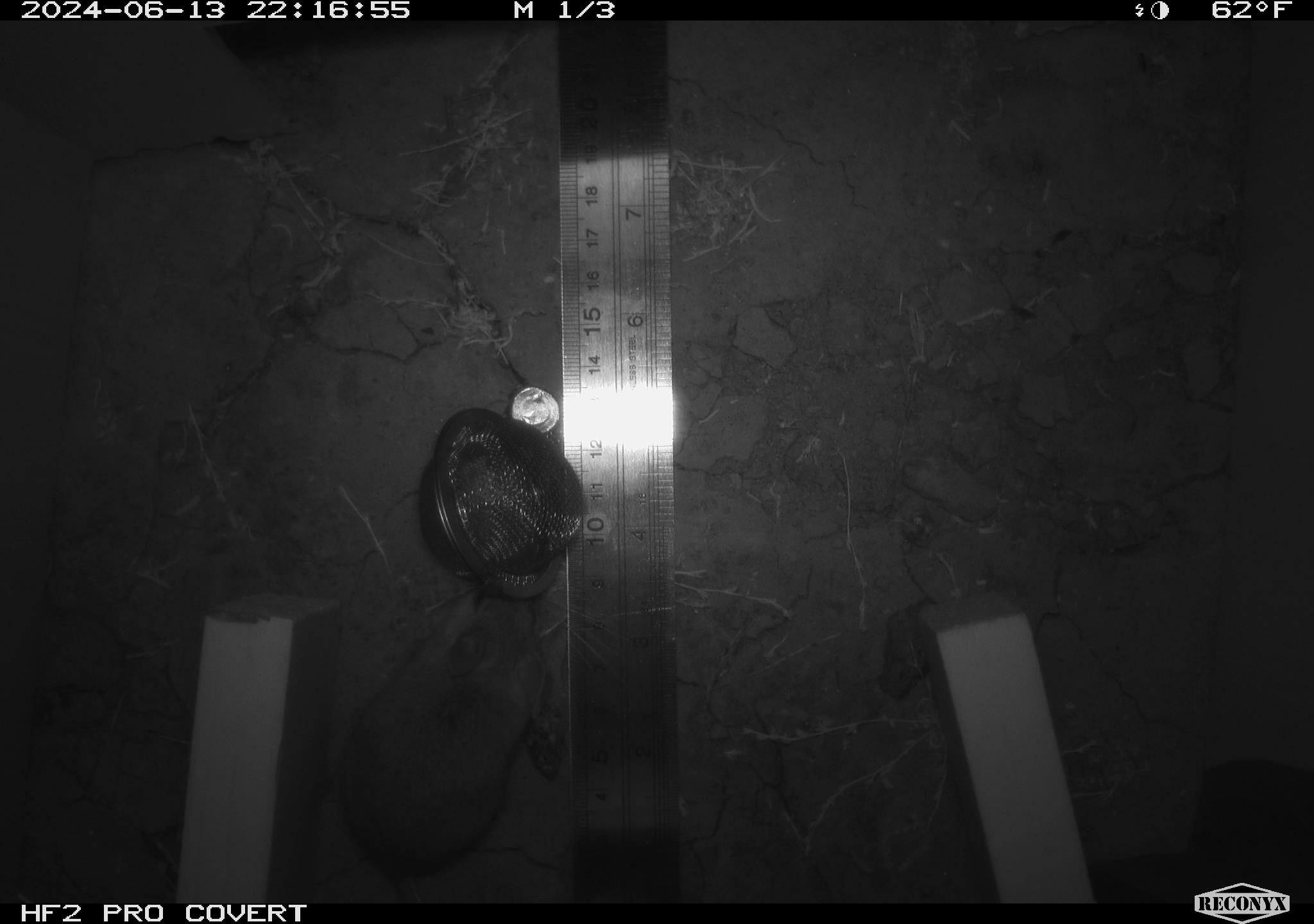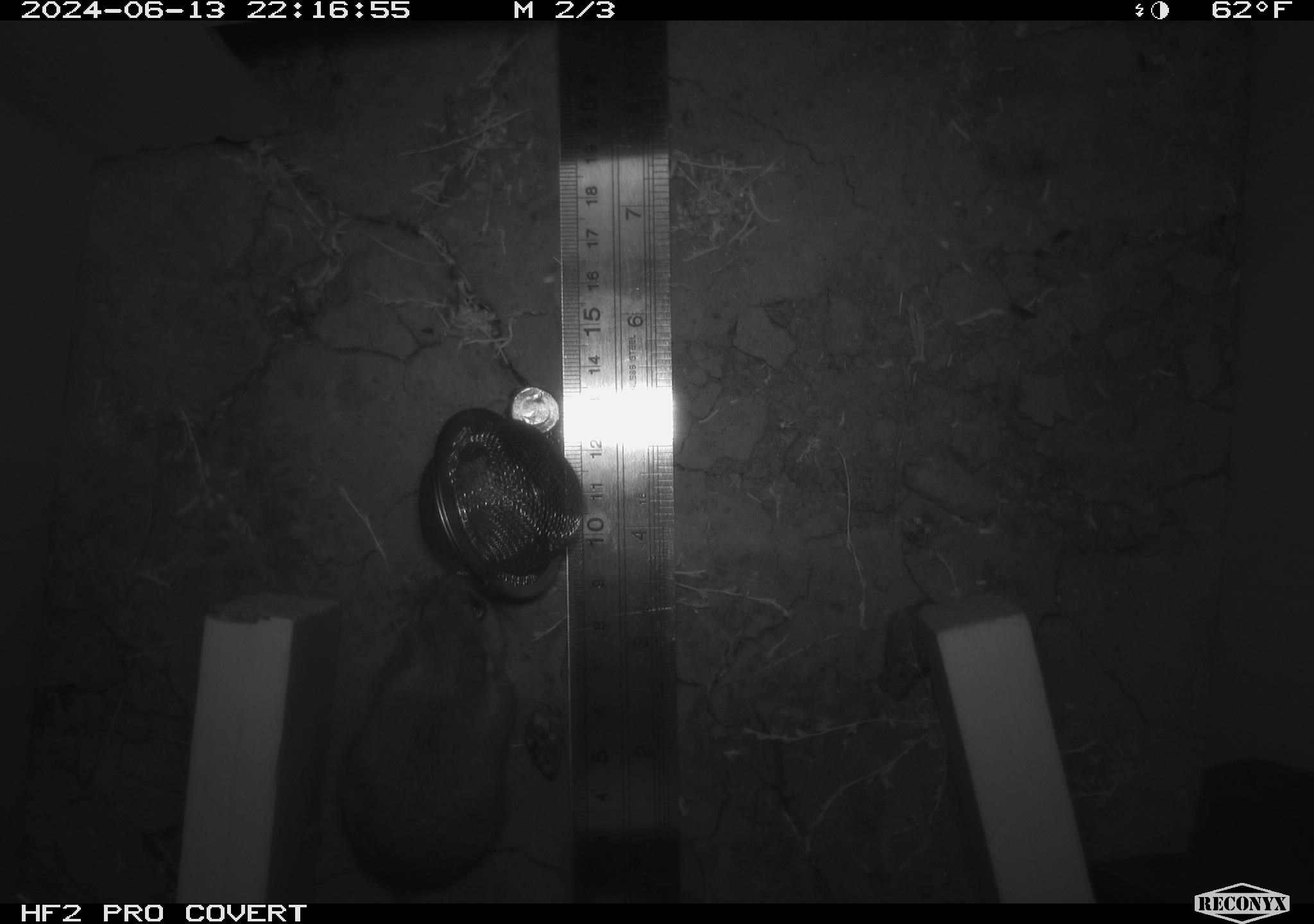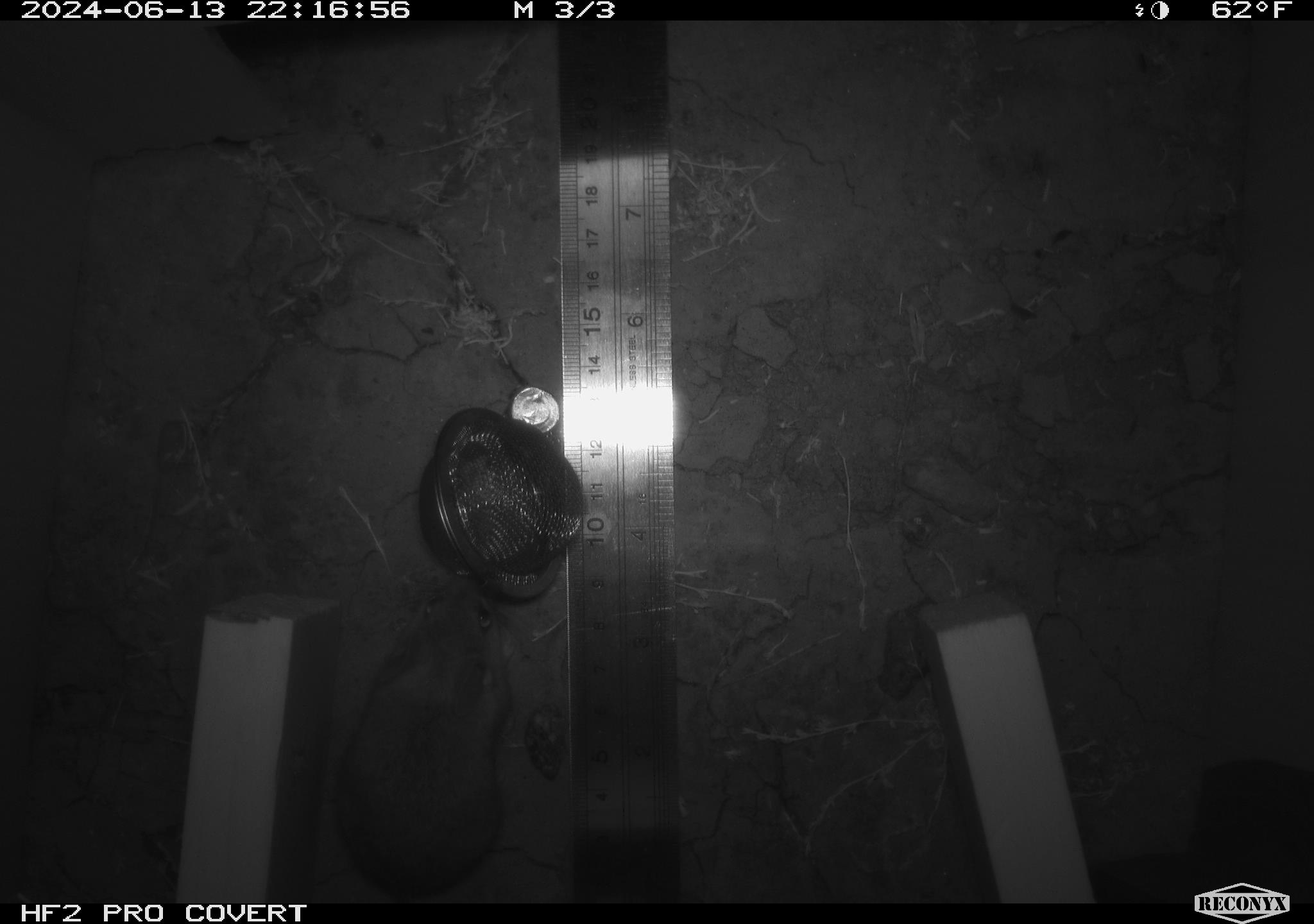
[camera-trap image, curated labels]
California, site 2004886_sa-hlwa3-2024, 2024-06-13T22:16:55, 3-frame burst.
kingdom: Animalia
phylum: Chordata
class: Mammalia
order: Rodentia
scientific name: Rodentia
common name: mouse species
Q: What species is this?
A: Mouse species (Rodentia).